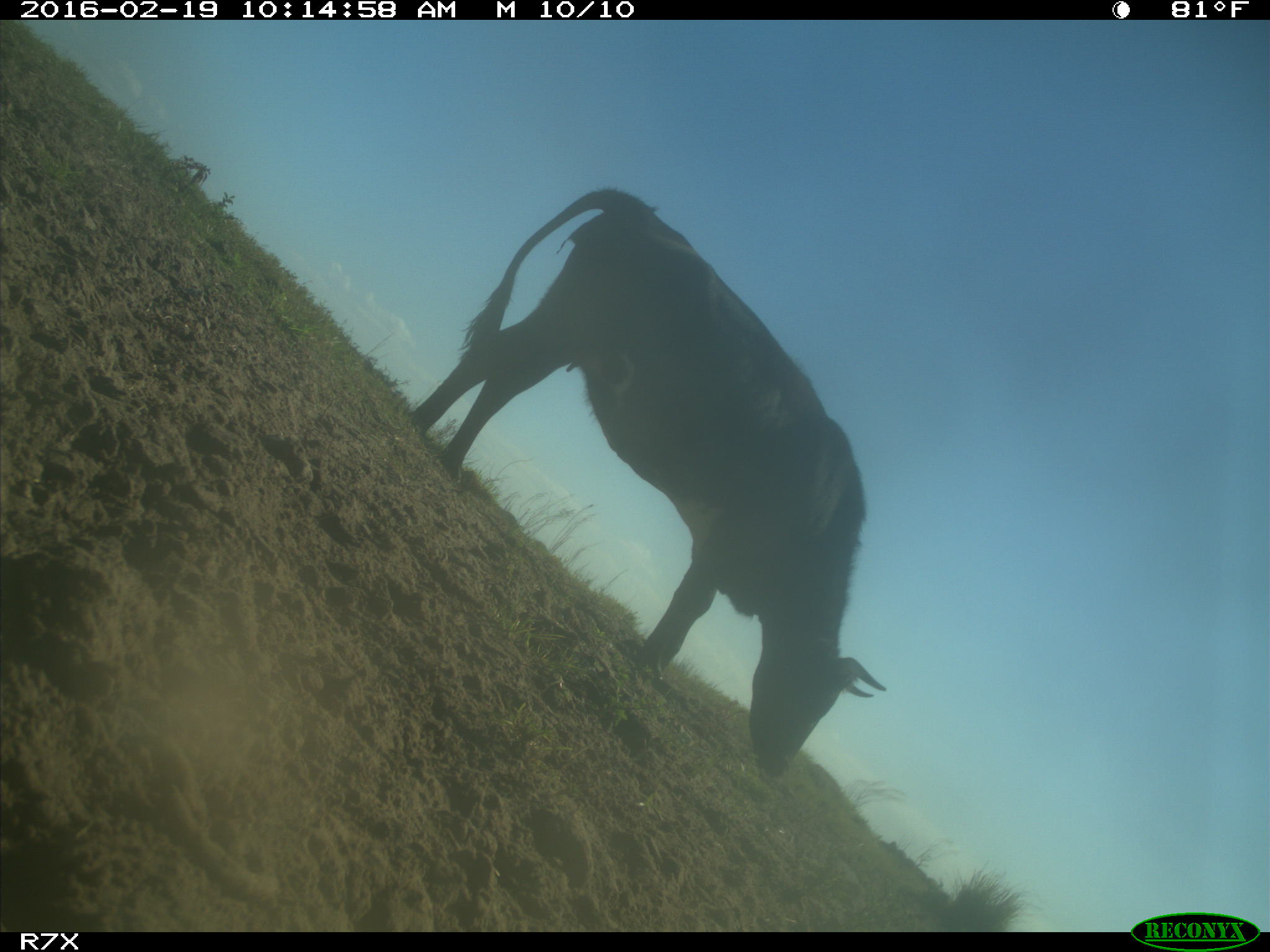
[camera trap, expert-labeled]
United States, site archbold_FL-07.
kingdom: Animalia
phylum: Chordata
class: Mammalia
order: Artiodactyla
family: Bovidae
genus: Bos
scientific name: Bos taurus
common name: domestic cow